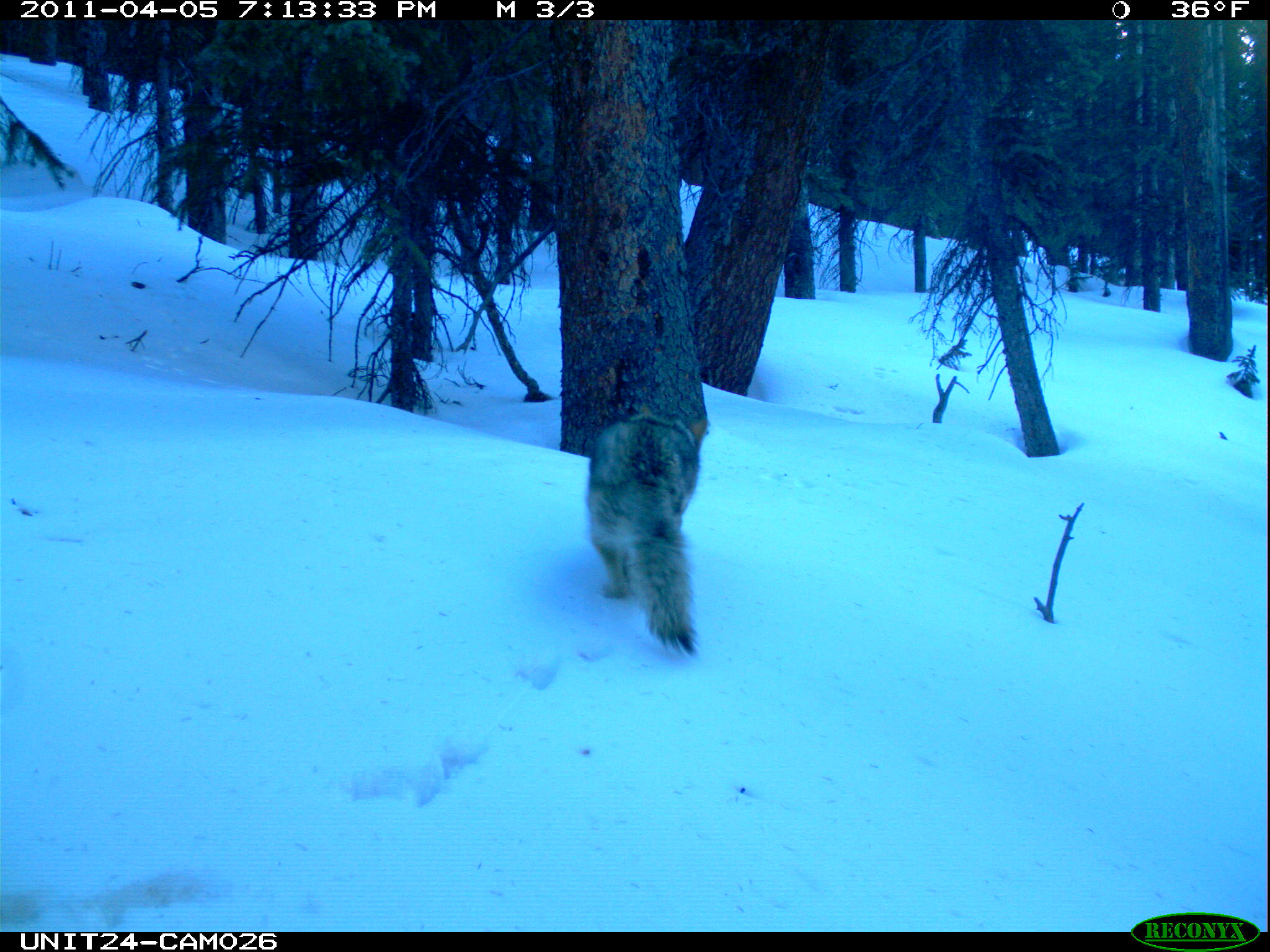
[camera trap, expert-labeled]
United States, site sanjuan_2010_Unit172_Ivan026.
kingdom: Animalia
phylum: Chordata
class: Mammalia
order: Carnivora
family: Canidae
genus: Canis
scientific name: Canis latrans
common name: coyote